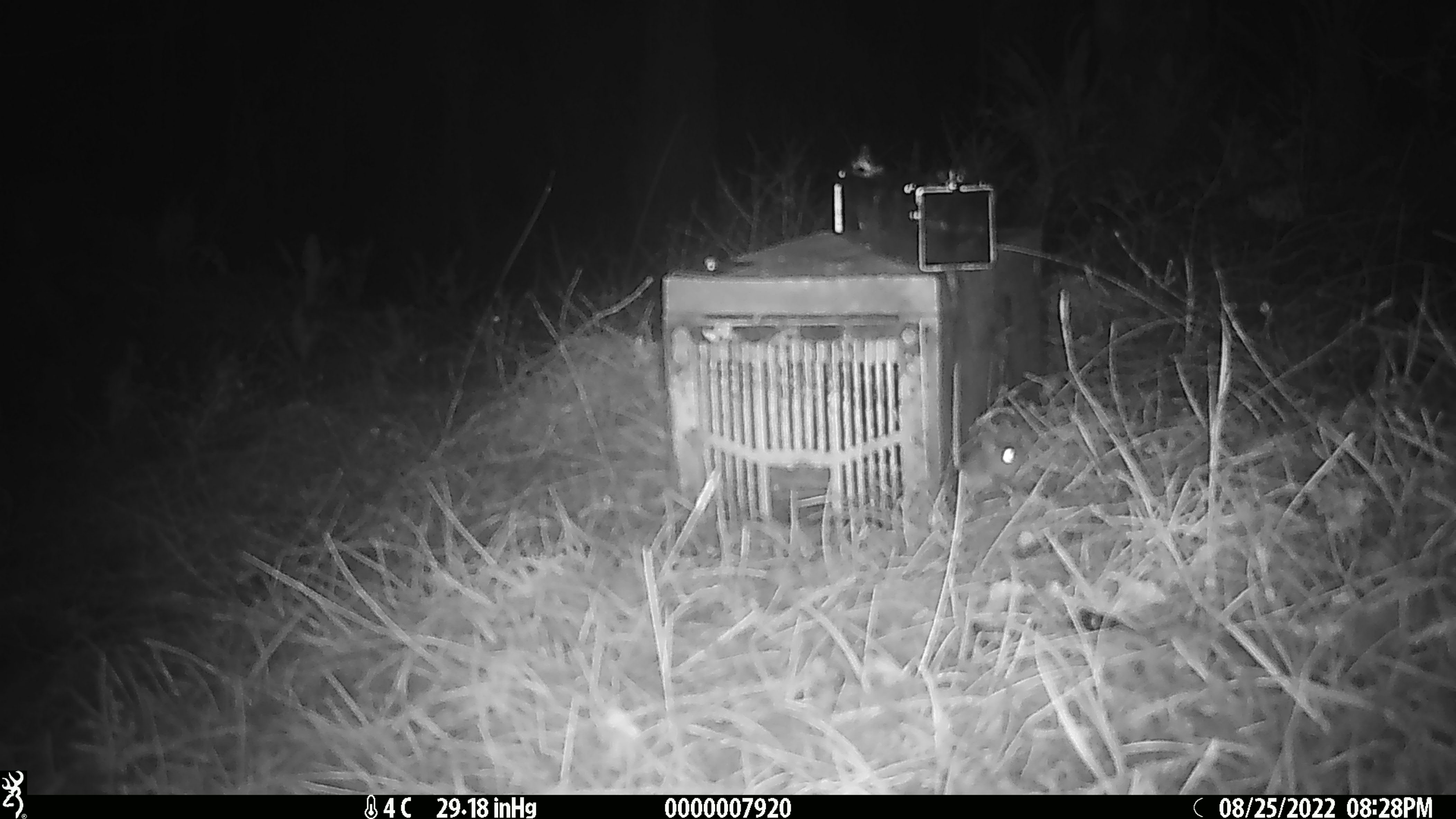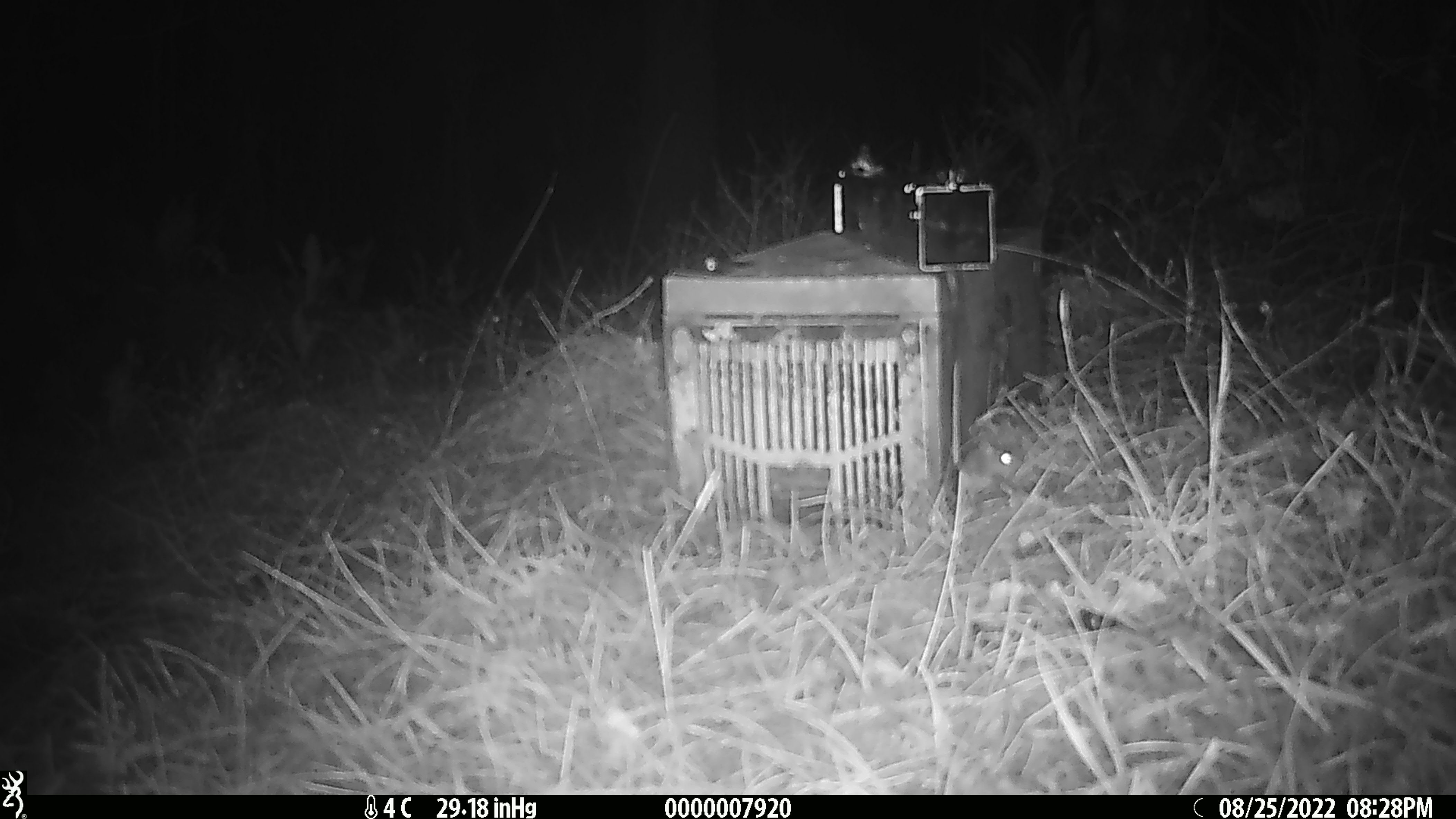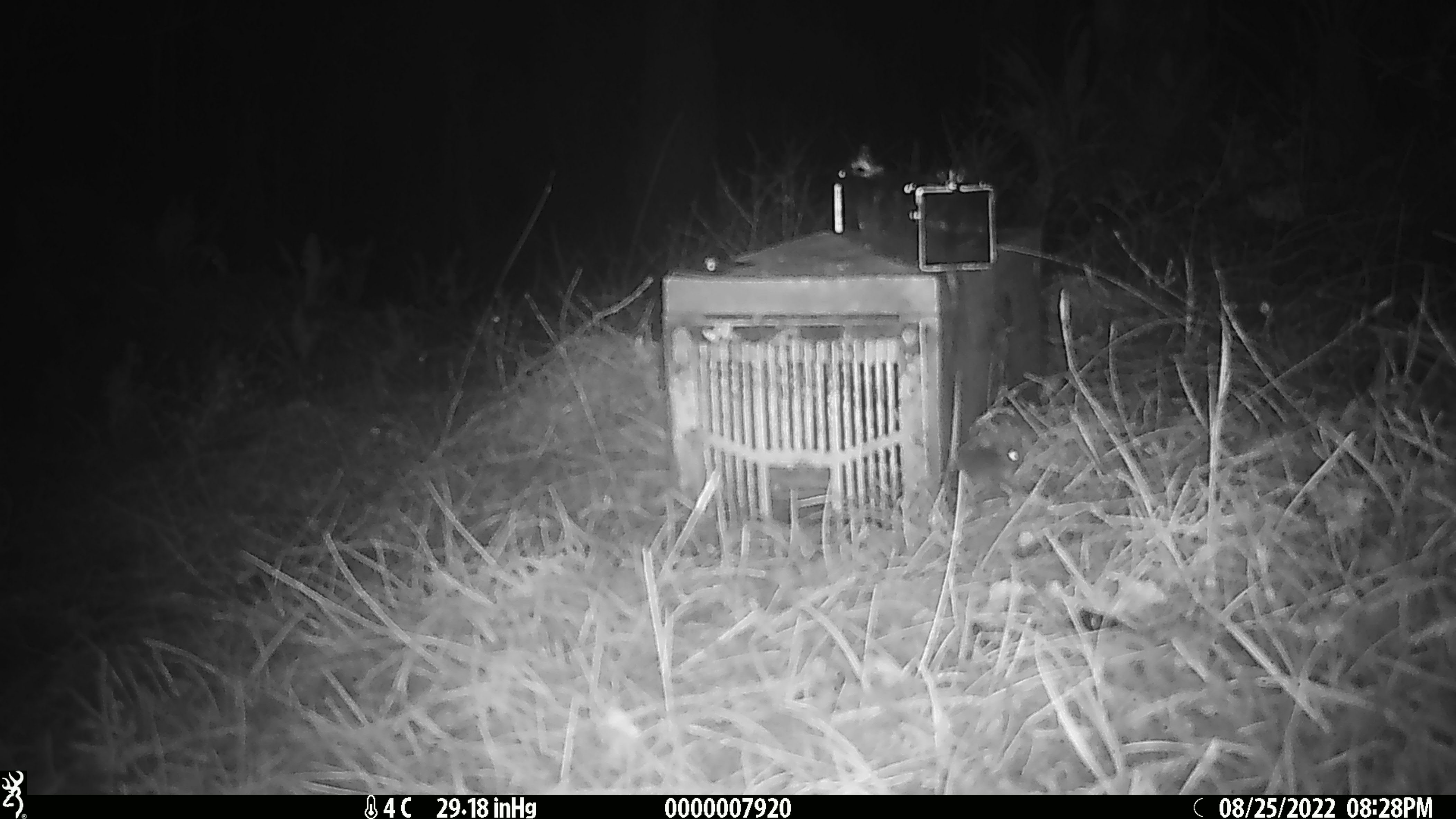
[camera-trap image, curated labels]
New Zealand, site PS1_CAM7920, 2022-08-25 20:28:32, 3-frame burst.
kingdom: Animalia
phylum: Chordata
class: Mammalia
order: Rodentia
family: Muridae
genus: Mus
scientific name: Mus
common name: mouse